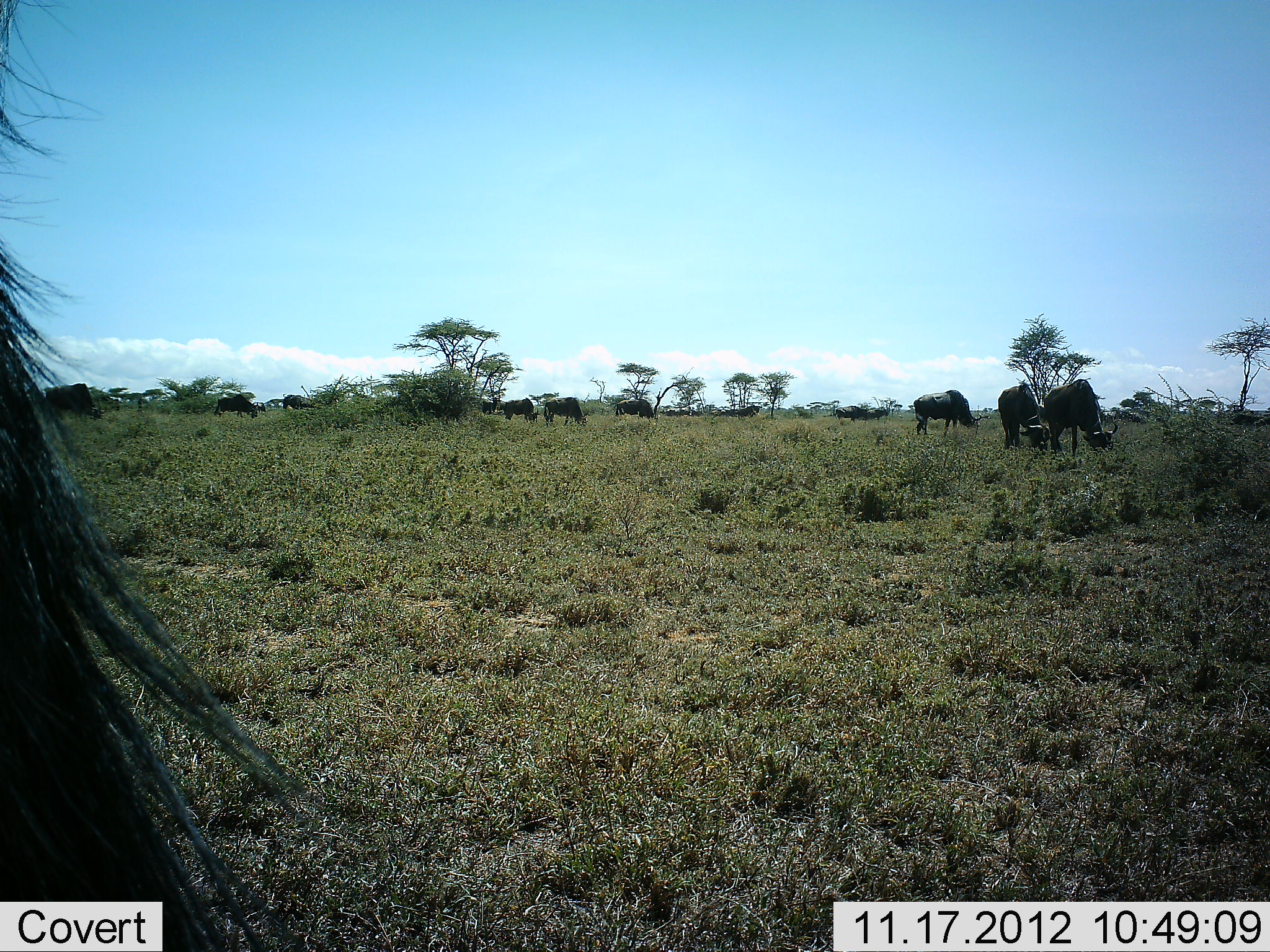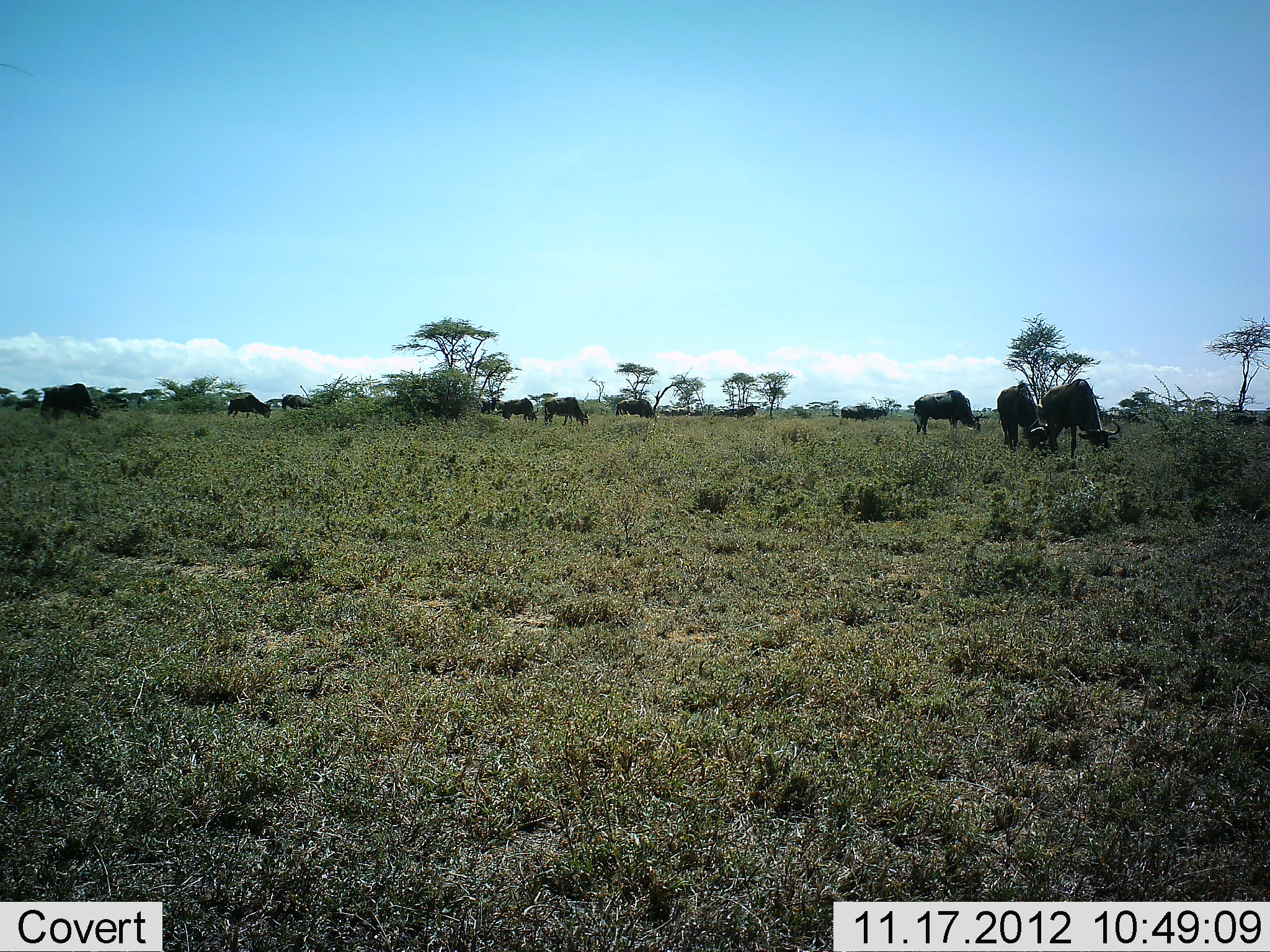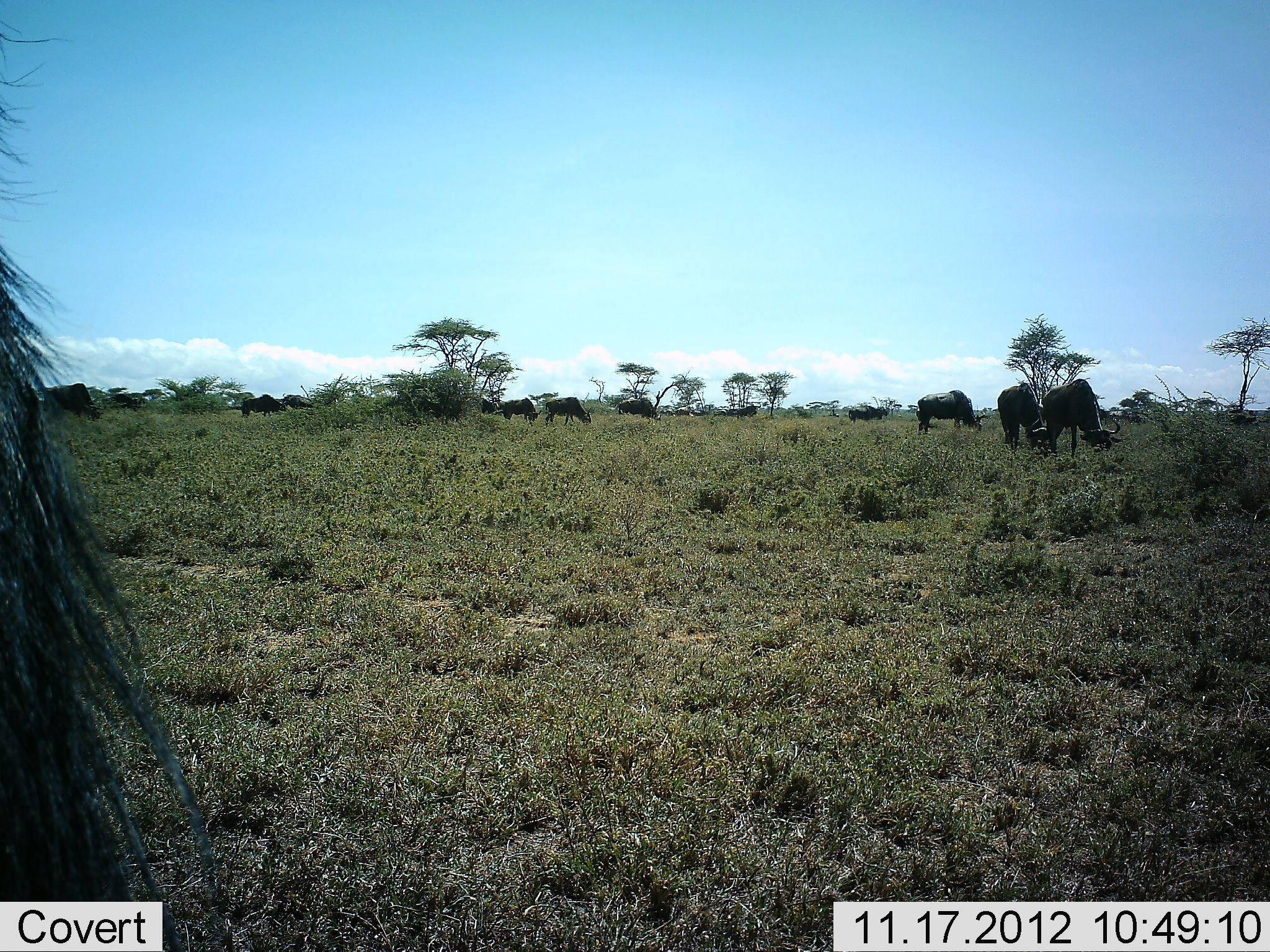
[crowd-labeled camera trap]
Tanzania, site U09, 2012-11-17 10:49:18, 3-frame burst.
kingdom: Animalia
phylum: Chordata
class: Mammalia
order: Artiodactyla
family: Bovidae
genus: Connochaetes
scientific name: Connochaetes taurinus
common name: blue wildebeest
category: wildebeest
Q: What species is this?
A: Wildebeest (blue wildebeest) (Connochaetes taurinus).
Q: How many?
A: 11-50.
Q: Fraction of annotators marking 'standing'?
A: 40%.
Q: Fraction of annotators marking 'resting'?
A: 10%.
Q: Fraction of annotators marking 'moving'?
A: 20%.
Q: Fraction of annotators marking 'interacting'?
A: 0%.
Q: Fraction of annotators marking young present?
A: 0%.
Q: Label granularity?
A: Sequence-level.